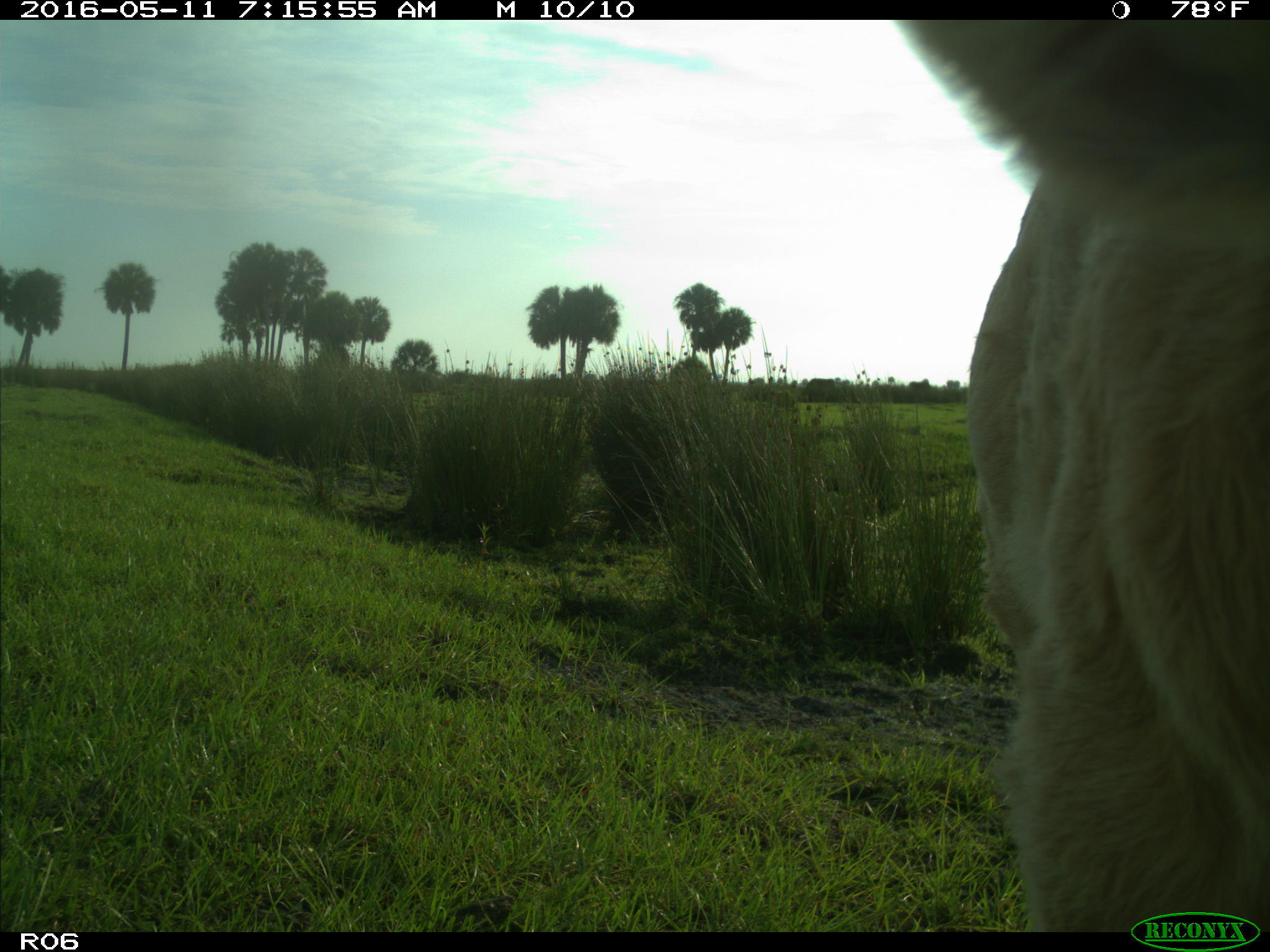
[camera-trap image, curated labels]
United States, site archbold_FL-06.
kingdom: Animalia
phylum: Chordata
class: Mammalia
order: Artiodactyla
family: Bovidae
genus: Bos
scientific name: Bos taurus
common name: domestic cow